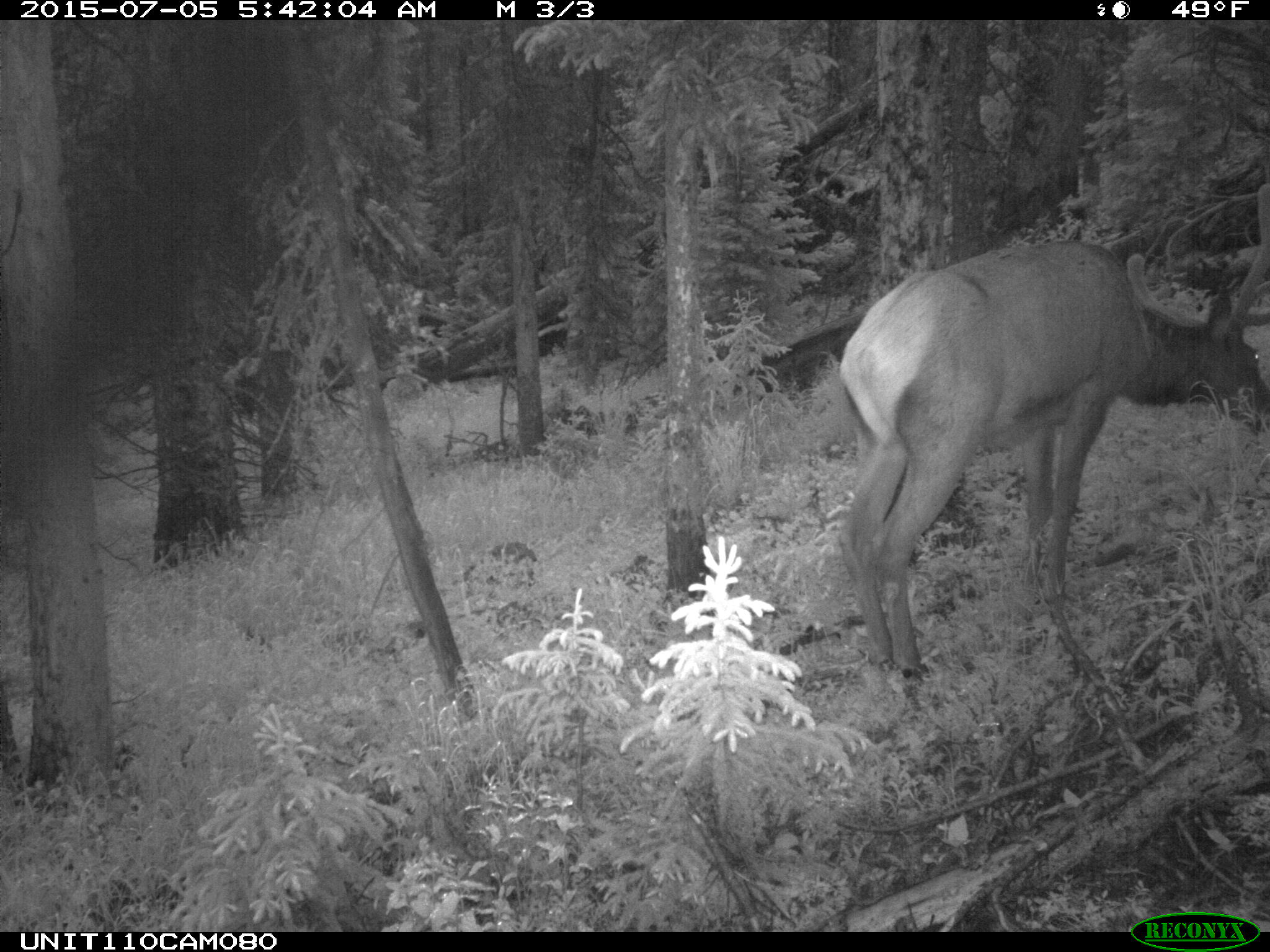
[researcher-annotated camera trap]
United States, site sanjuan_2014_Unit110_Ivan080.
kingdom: Animalia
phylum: Chordata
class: Mammalia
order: Artiodactyla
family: Cervidae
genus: Cervus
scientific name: Cervus elaphus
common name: red deer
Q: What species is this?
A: Cervus elaphus (red deer).